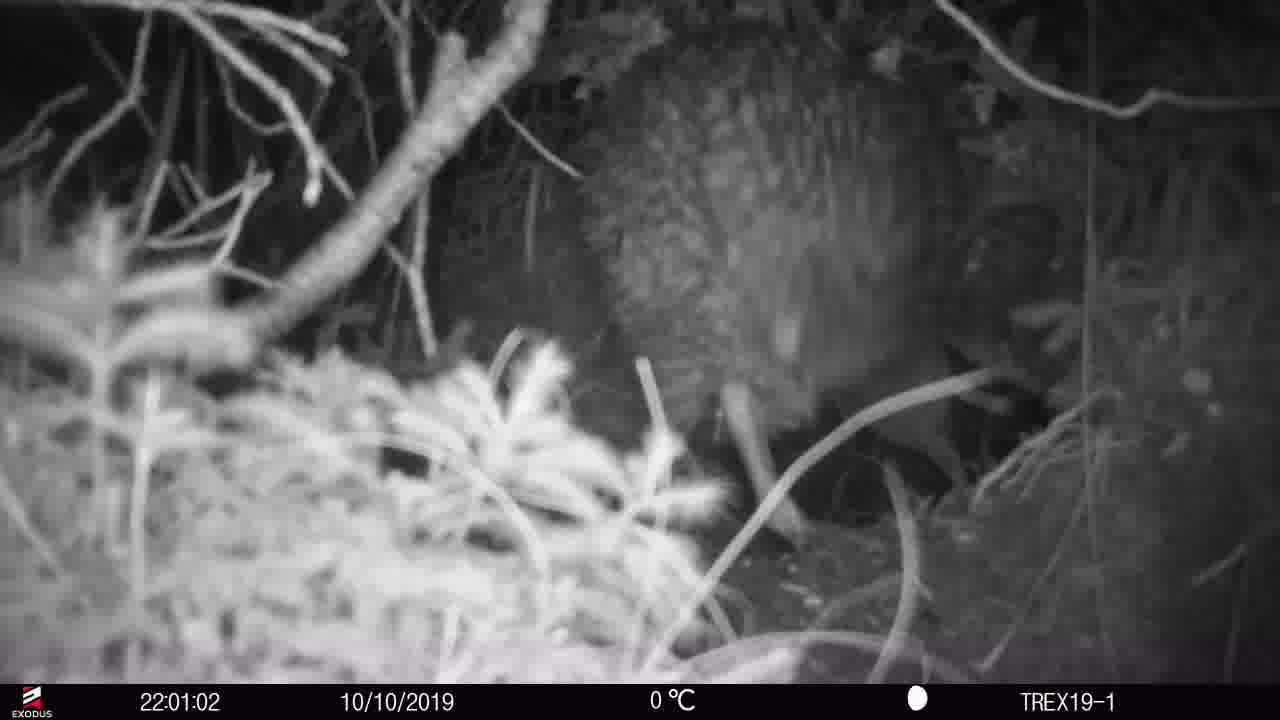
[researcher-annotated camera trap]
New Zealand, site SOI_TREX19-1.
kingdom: Animalia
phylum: Chordata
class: Aves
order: Apterygiformes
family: Apterygidae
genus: Apteryx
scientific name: Apteryx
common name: kiwi